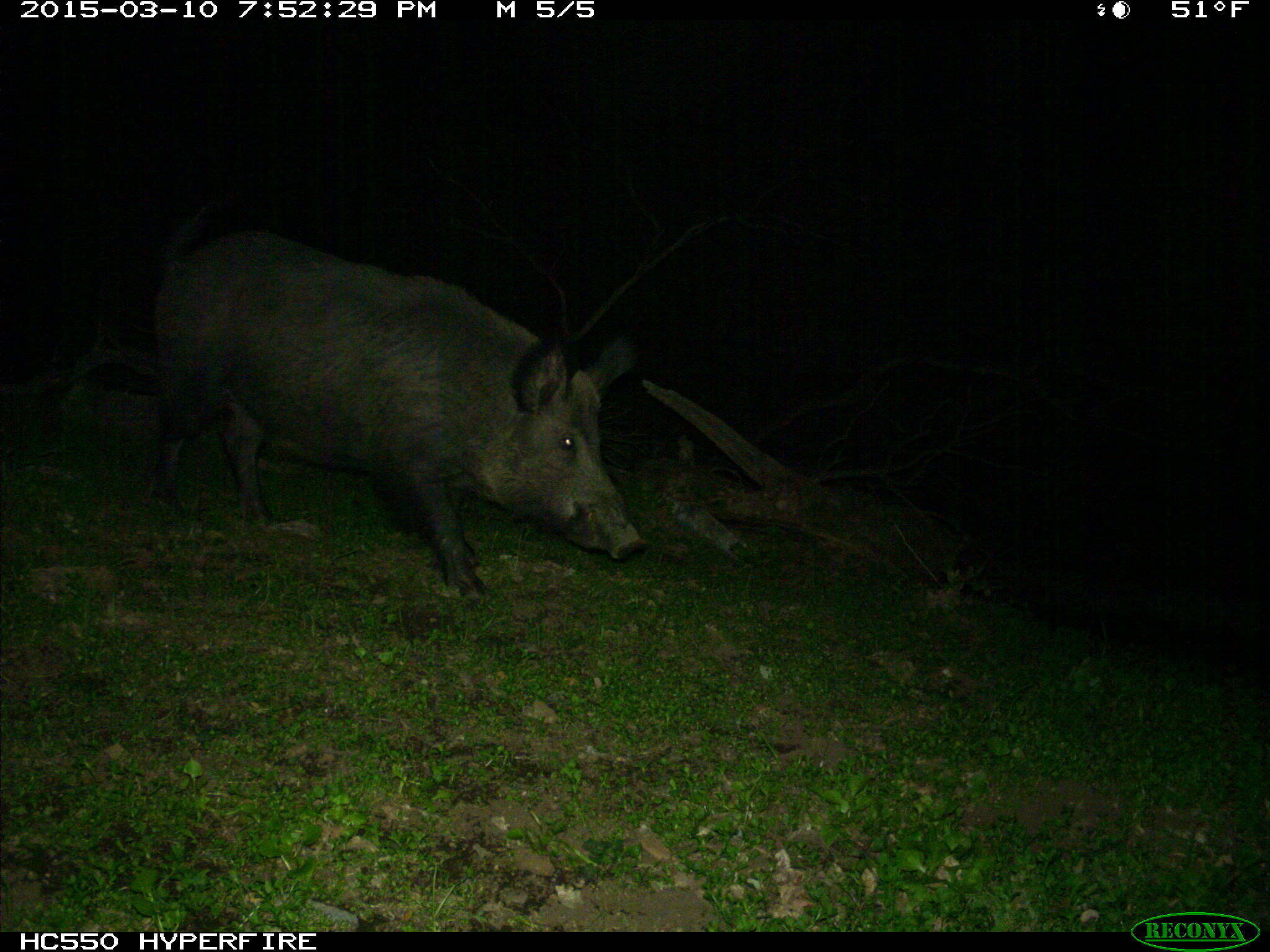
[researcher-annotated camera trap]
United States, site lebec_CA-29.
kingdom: Animalia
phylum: Chordata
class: Mammalia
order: Artiodactyla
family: Suidae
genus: Sus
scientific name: Sus scrofa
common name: wild boar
Sus scrofa (wild boar).